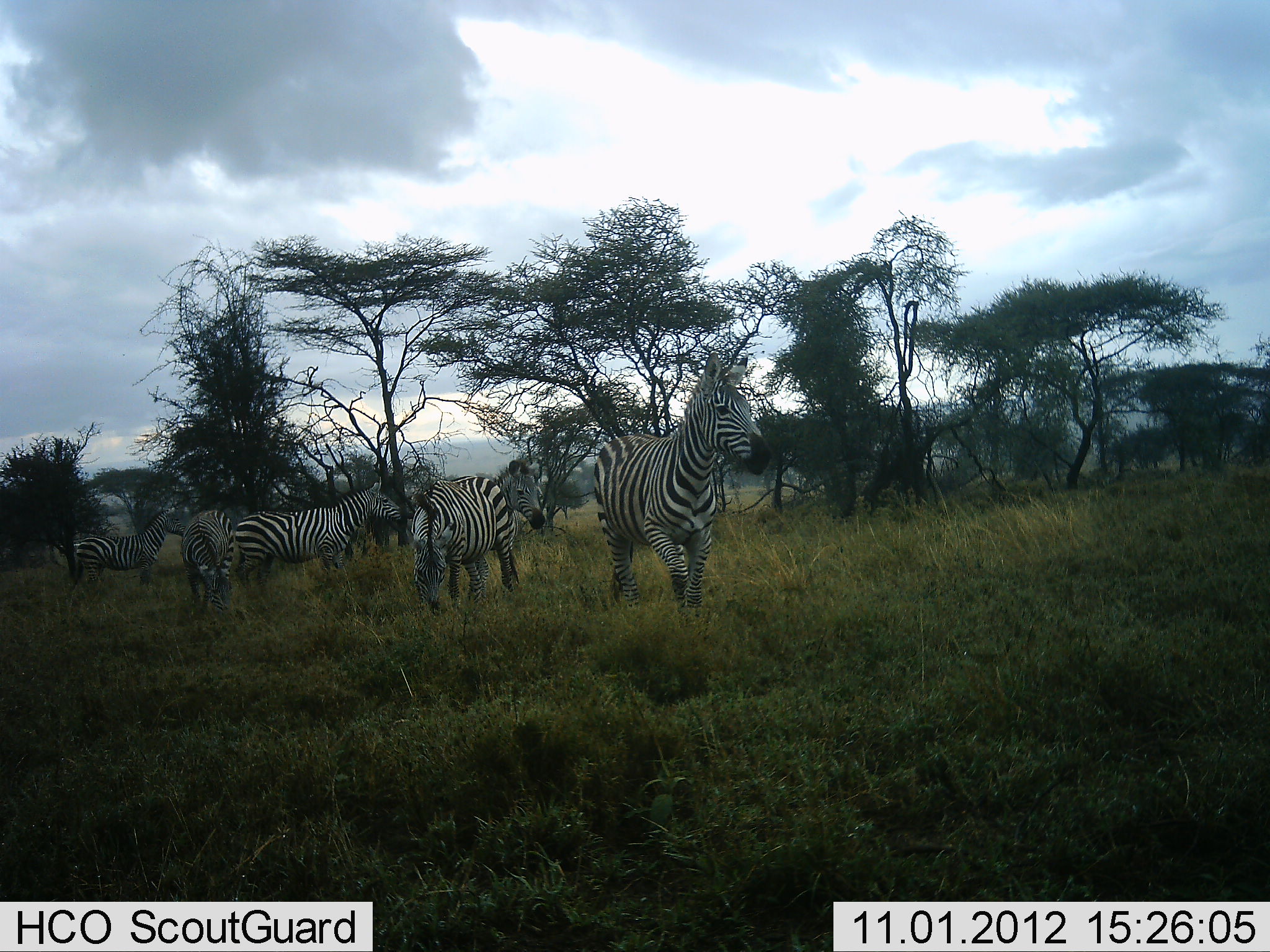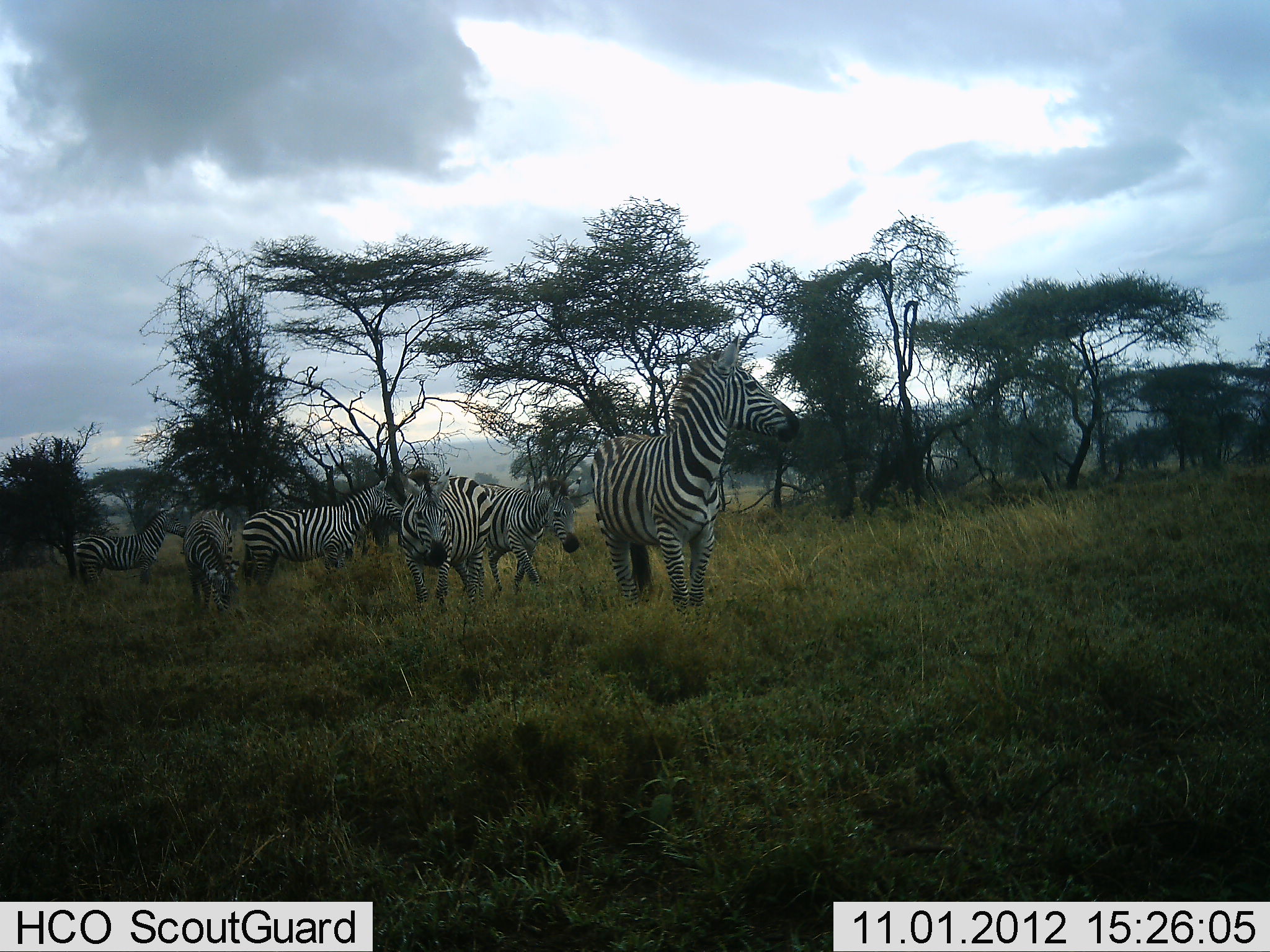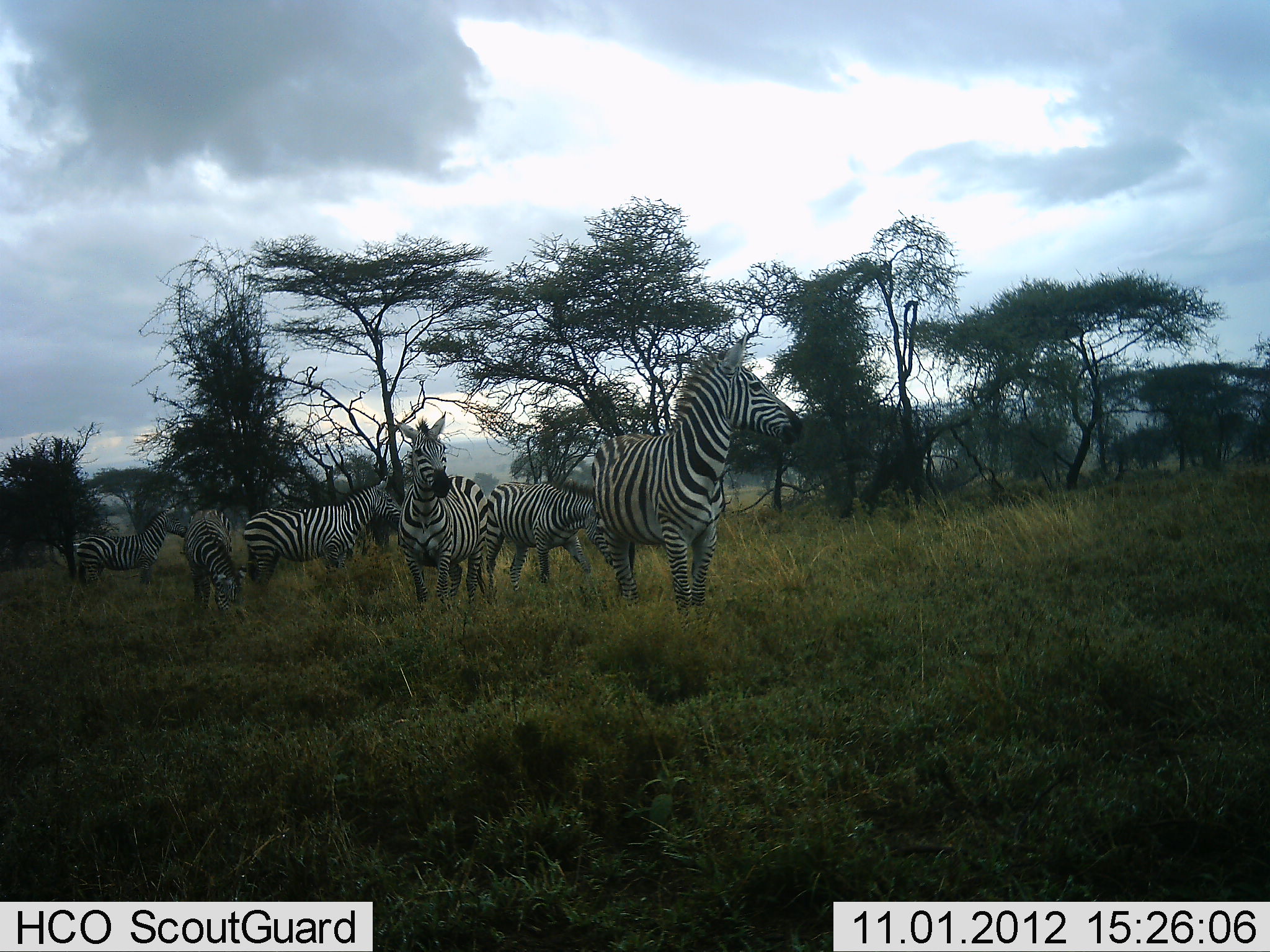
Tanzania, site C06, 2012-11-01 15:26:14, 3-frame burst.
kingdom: Animalia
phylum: Chordata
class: Mammalia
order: Perissodactyla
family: Equidae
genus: Equus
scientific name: Equus quagga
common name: plains zebra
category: zebra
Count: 6.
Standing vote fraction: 90%.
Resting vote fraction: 10%.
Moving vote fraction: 60%.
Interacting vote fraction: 10%.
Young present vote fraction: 0%.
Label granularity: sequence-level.